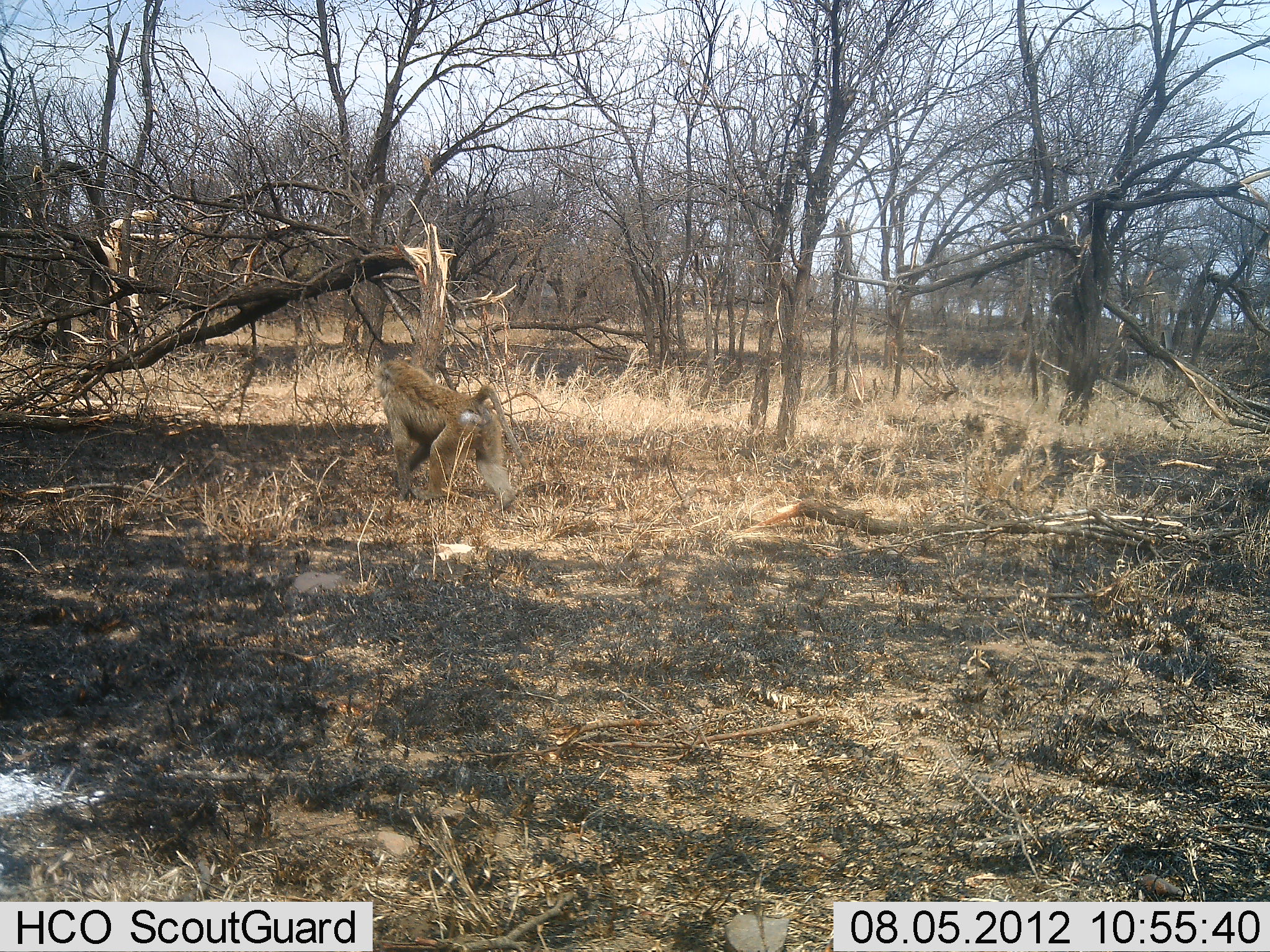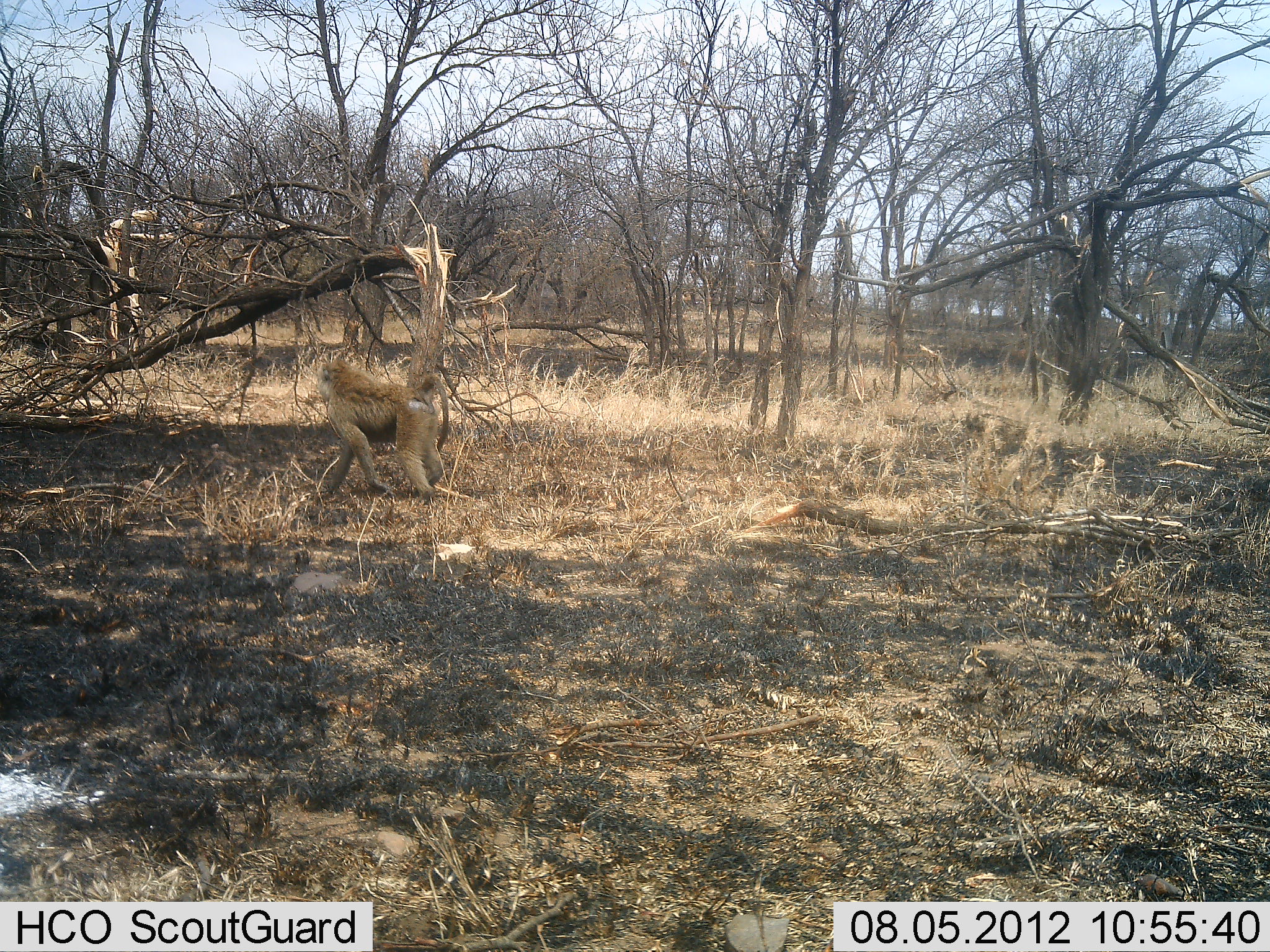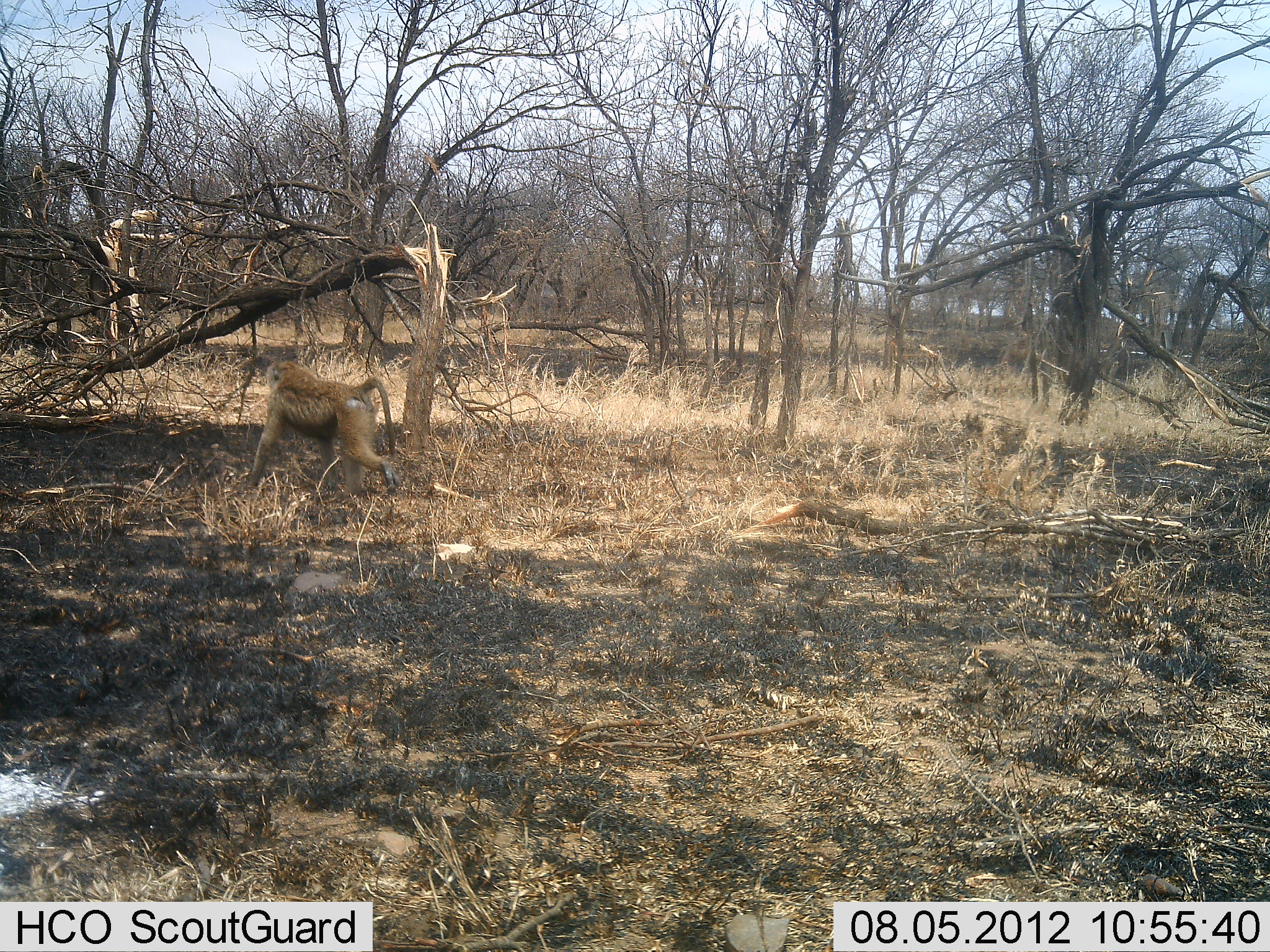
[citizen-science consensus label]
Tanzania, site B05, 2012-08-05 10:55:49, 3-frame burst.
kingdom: Animalia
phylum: Chordata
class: Mammalia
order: Primates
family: Cercopithecidae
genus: Papio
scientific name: Papio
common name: baboon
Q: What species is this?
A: Baboon (Papio).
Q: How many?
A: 1.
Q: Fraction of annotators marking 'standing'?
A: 0%.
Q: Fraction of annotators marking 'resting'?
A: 0%.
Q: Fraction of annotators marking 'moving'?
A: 100%.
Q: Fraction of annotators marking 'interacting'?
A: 0%.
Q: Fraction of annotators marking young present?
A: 0%.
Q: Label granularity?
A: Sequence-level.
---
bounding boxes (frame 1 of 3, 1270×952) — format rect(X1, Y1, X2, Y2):
animal: rect(373, 359, 531, 513)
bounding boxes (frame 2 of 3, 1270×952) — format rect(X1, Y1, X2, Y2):
animal: rect(314, 357, 450, 503)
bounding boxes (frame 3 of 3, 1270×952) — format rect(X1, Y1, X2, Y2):
animal: rect(244, 360, 400, 498)